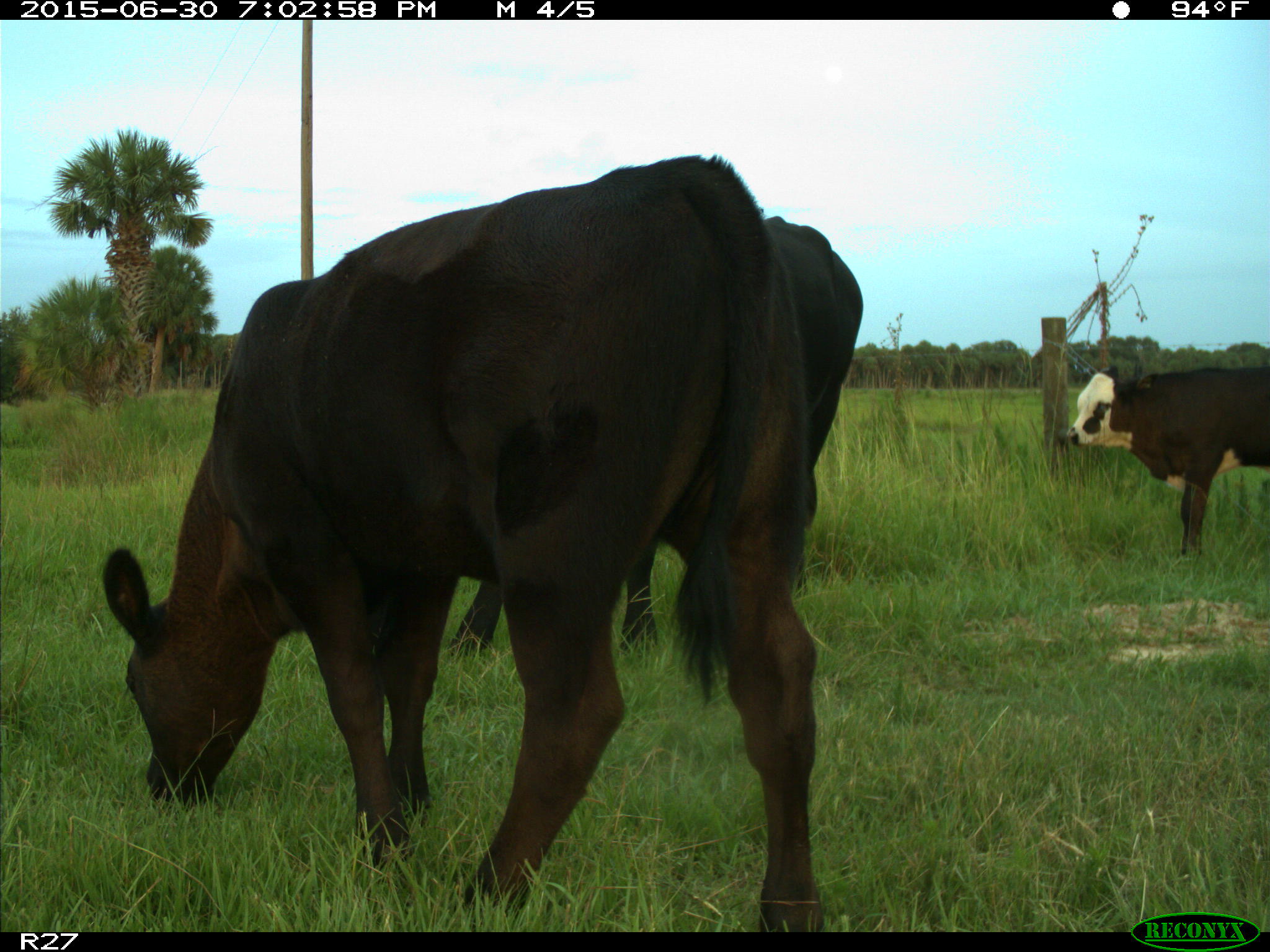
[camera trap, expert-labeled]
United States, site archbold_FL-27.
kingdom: Animalia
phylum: Chordata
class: Mammalia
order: Artiodactyla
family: Bovidae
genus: Bos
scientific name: Bos taurus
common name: domestic cow